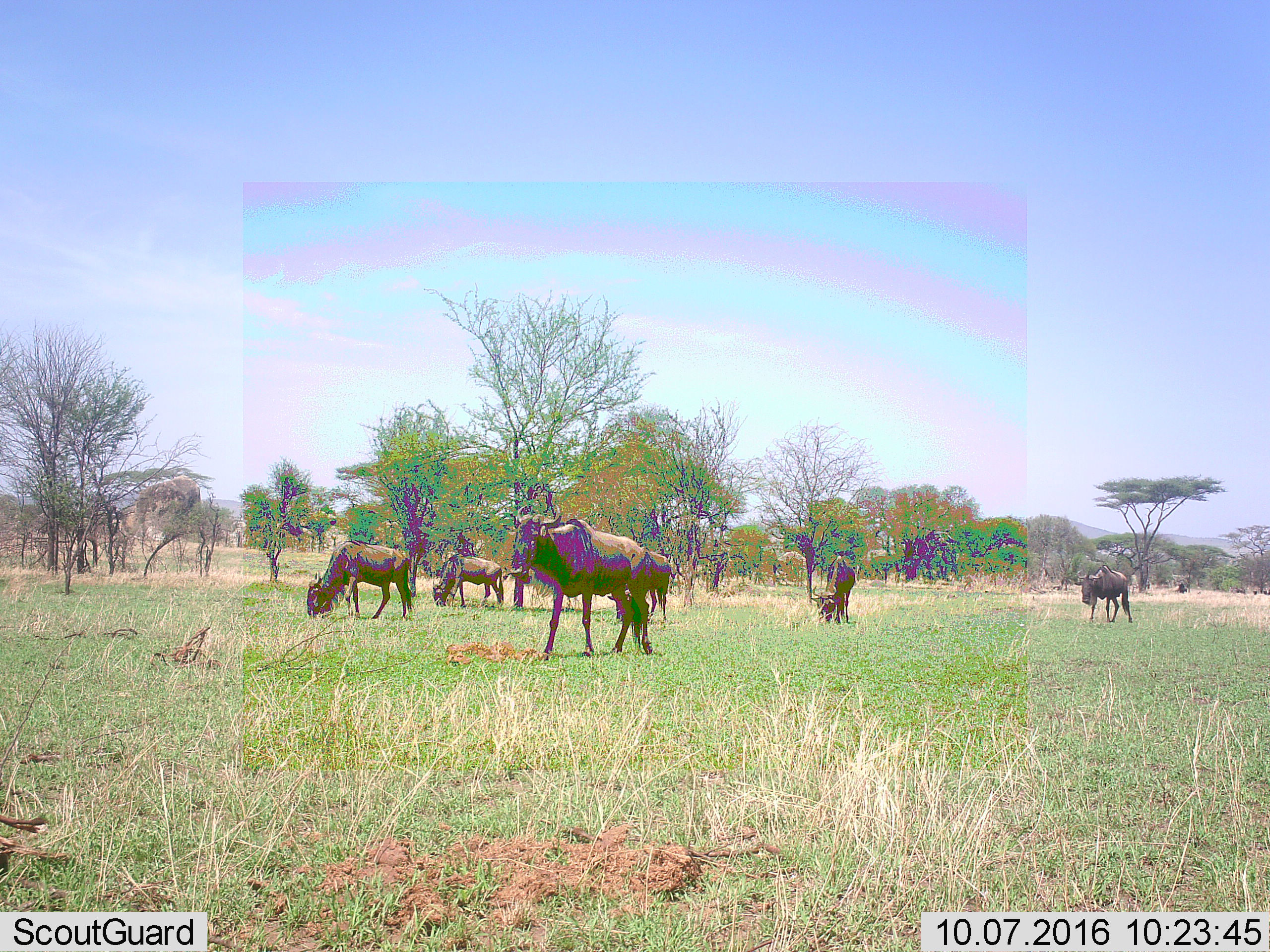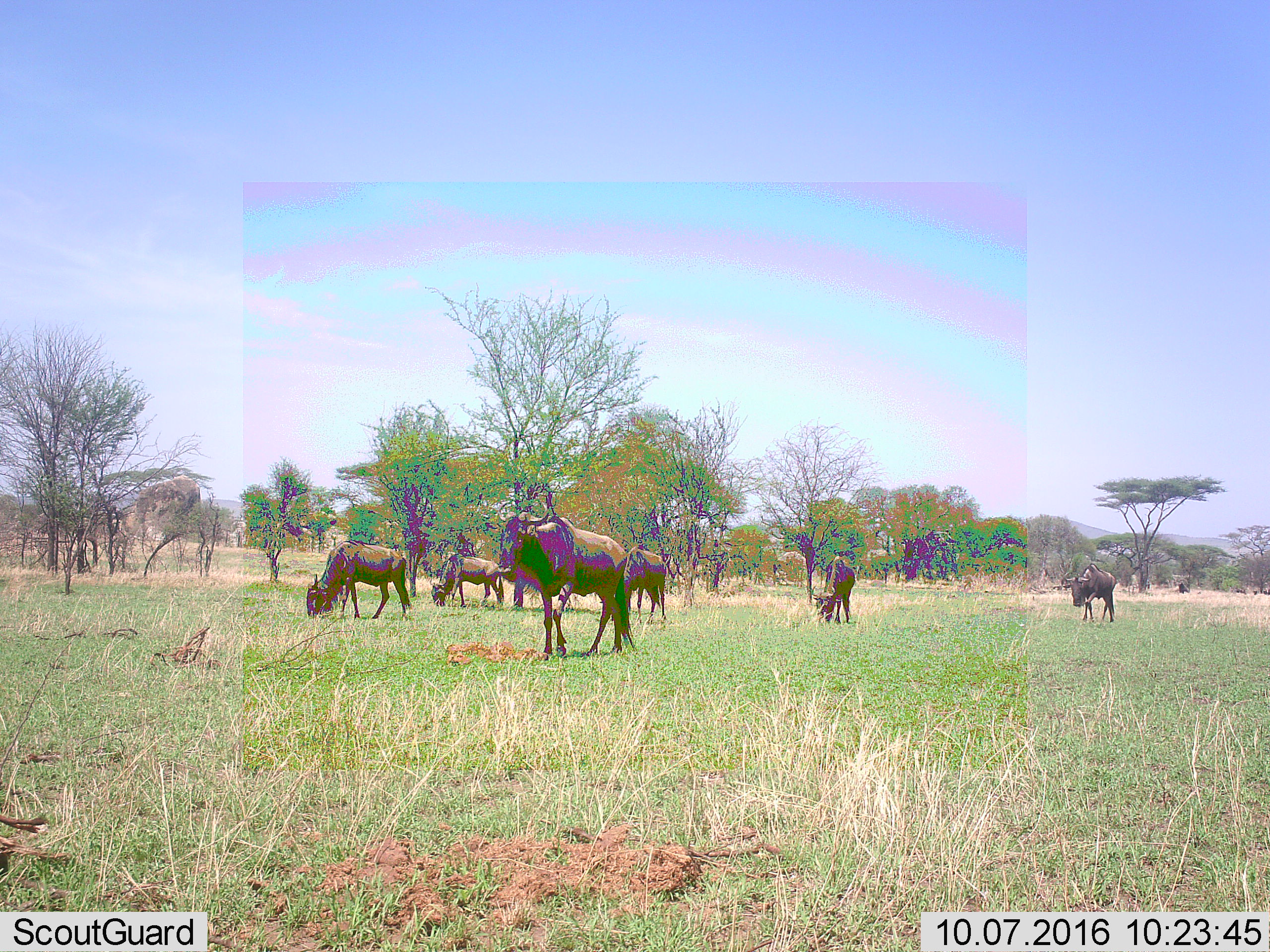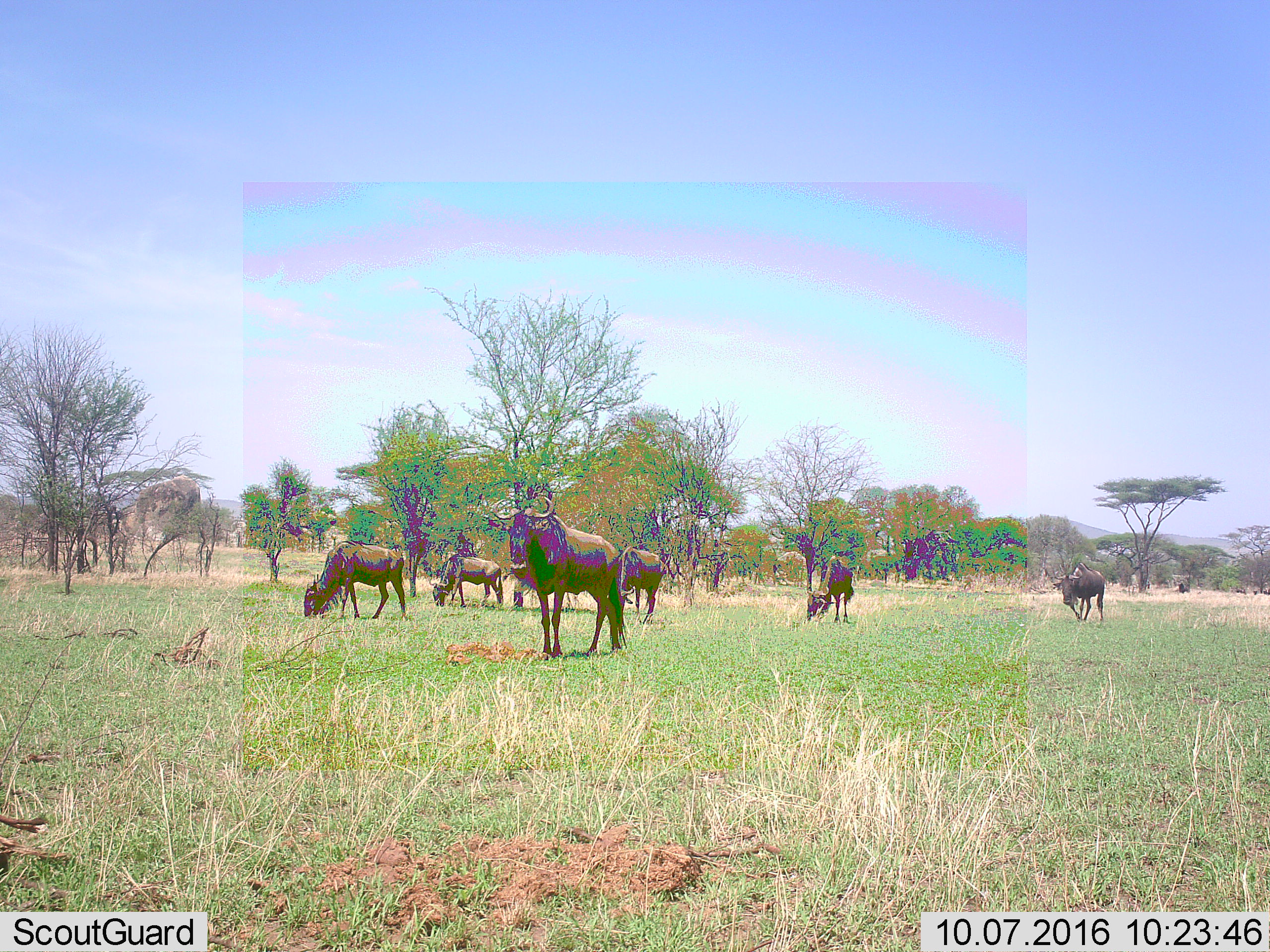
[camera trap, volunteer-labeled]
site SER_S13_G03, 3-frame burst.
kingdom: Animalia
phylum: Chordata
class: Mammalia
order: Artiodactyla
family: Bovidae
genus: Connochaetes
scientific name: Connochaetes taurinus taurinus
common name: blue wildebeest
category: wildebeestblue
Wildebeestblue (blue wildebeest) (Connochaetes taurinus taurinus), count 6. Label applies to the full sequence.